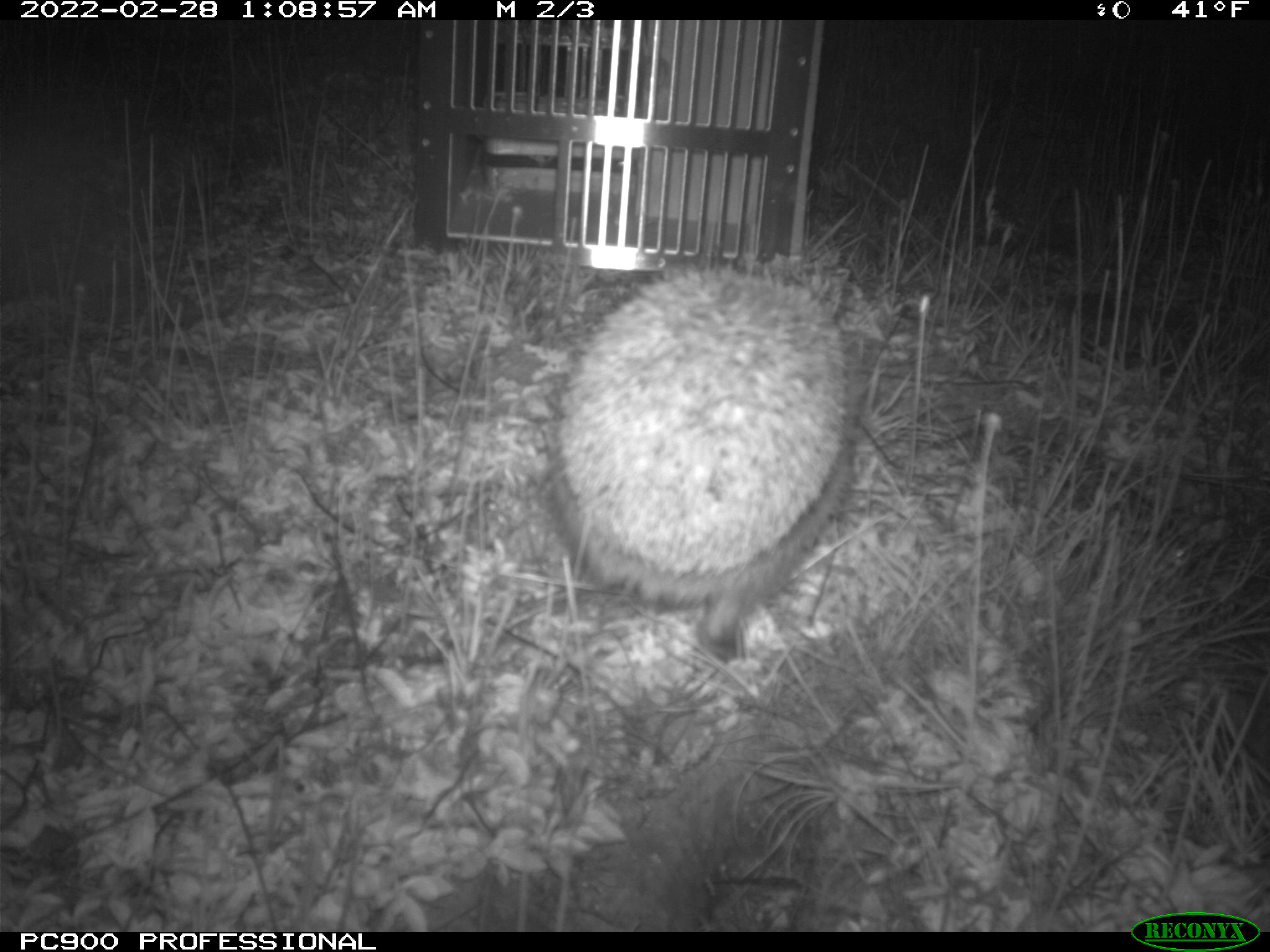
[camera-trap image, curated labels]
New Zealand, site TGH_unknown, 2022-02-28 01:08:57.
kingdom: Animalia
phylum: Chordata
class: Mammalia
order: Eulipotyphla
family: Erinaceidae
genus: Erinaceus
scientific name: Erinaceus europaeus europaeus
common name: european hedgehog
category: hedgehog